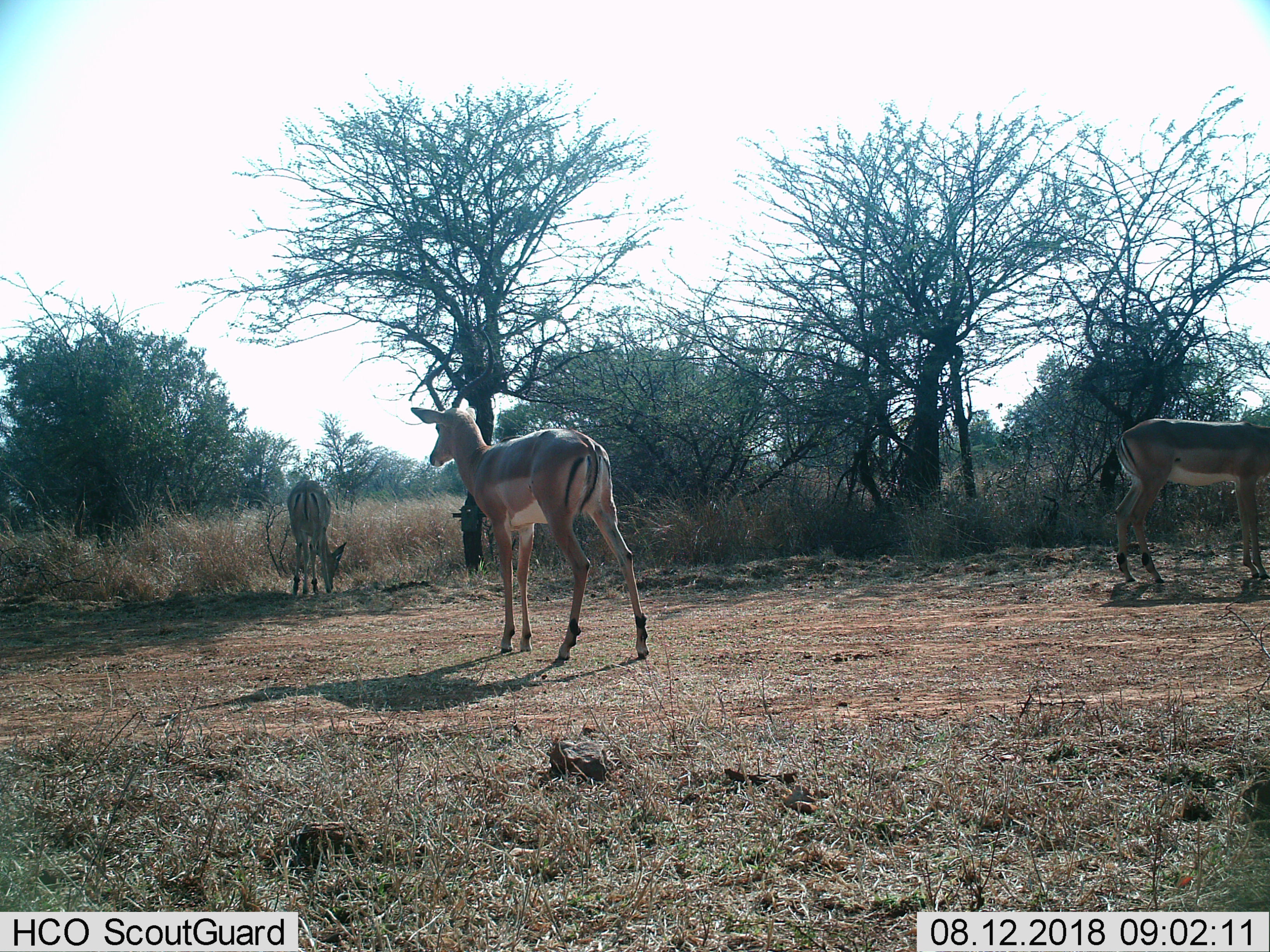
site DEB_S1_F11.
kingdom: Animalia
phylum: Chordata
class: Mammalia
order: Artiodactyla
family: Bovidae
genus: Aepyceros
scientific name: Aepyceros melampus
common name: impala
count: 3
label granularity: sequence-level